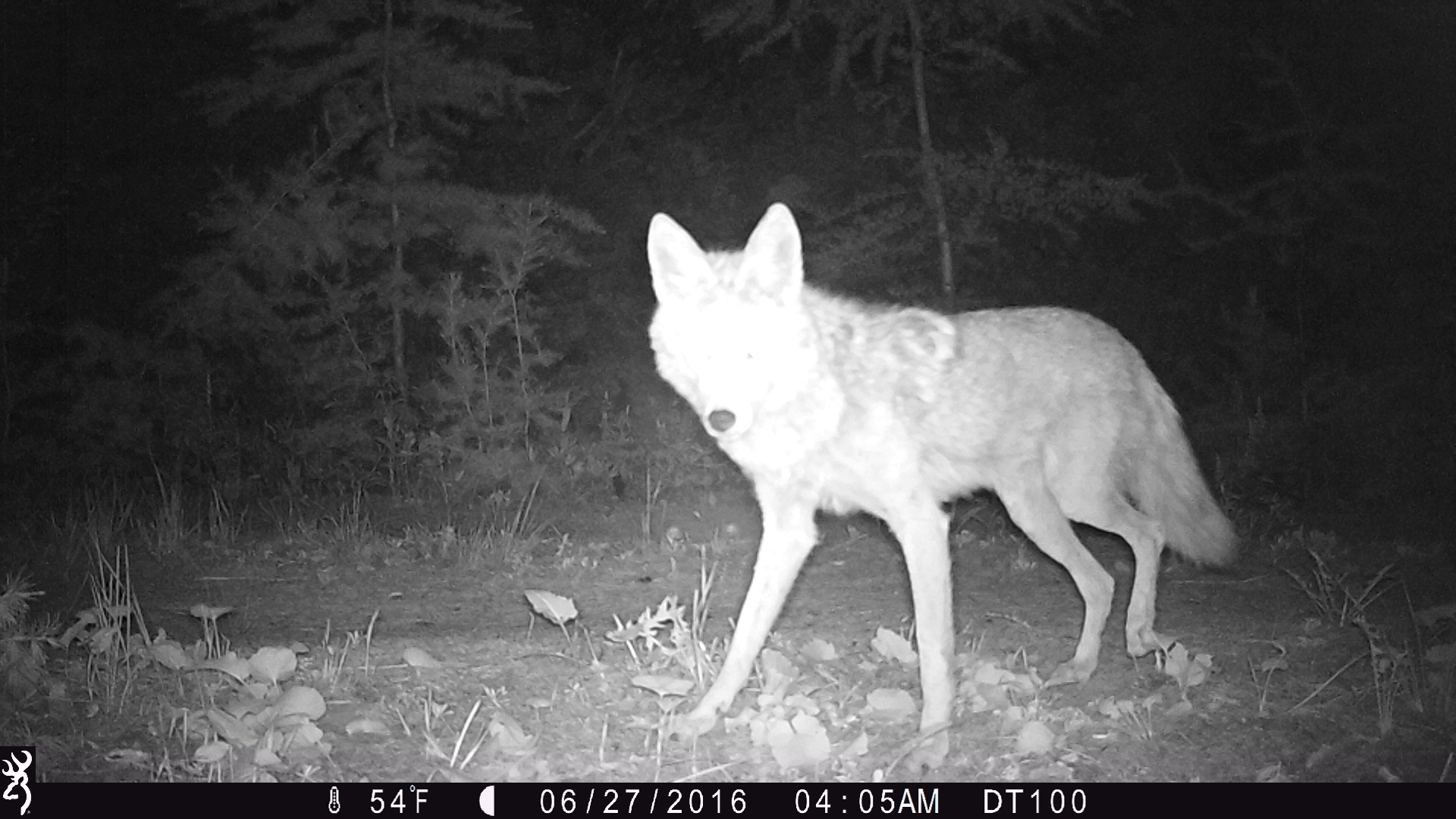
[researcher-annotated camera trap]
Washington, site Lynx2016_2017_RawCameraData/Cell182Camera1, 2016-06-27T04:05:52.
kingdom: Animalia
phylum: Chordata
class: Mammalia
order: Carnivora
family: Canidae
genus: Canis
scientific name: Canis latrans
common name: coyote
Canis latrans (coyote). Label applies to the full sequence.